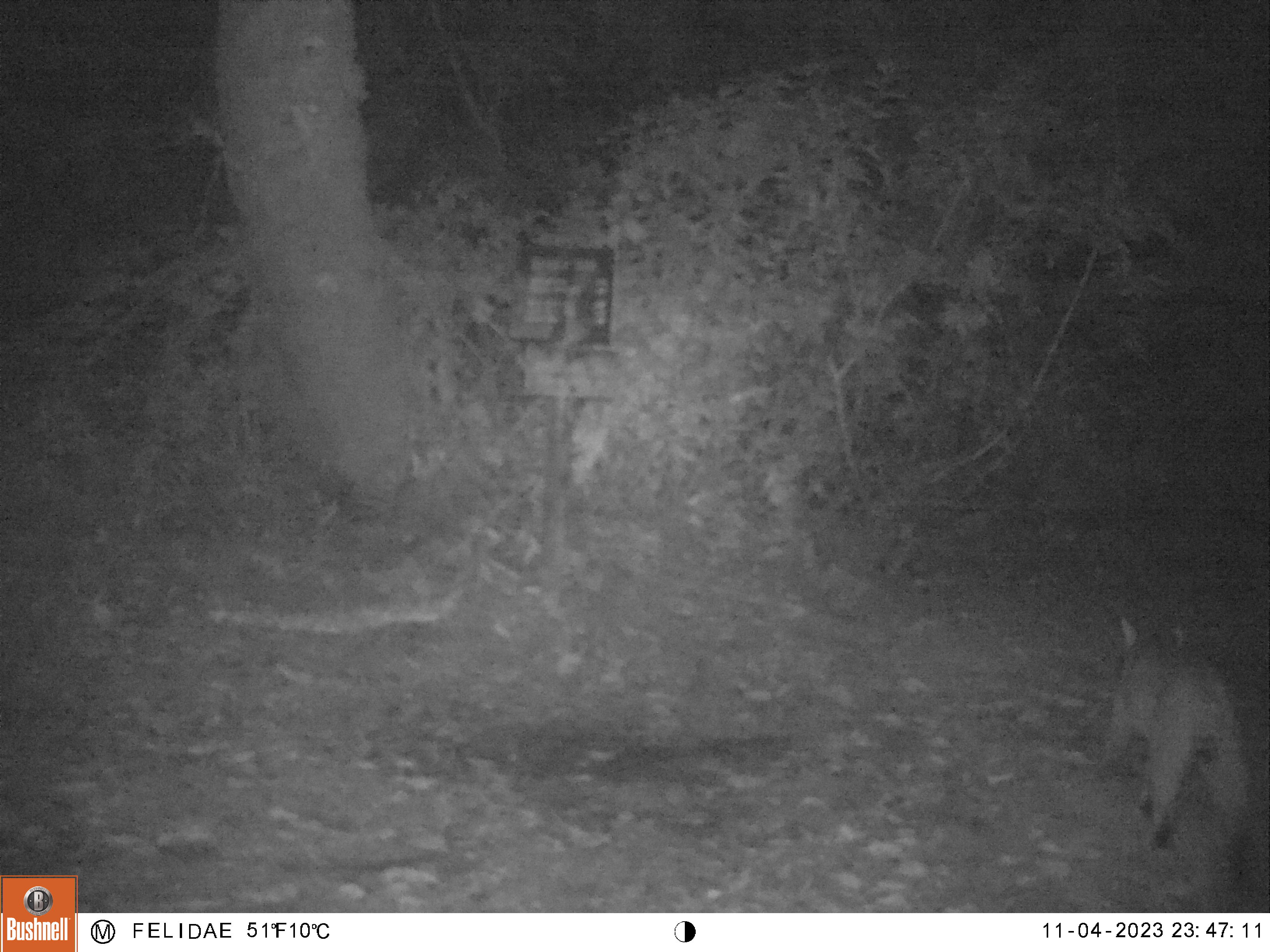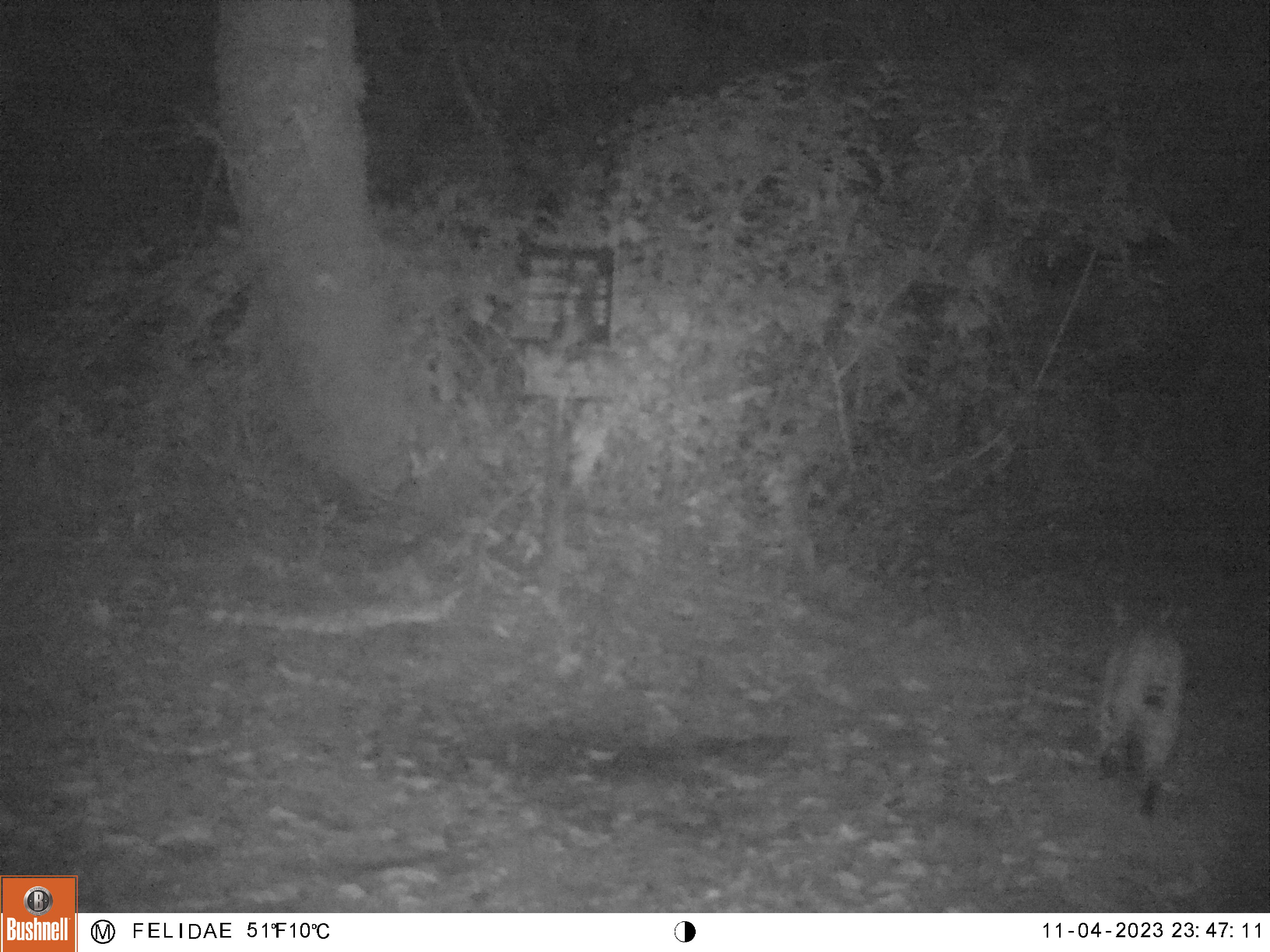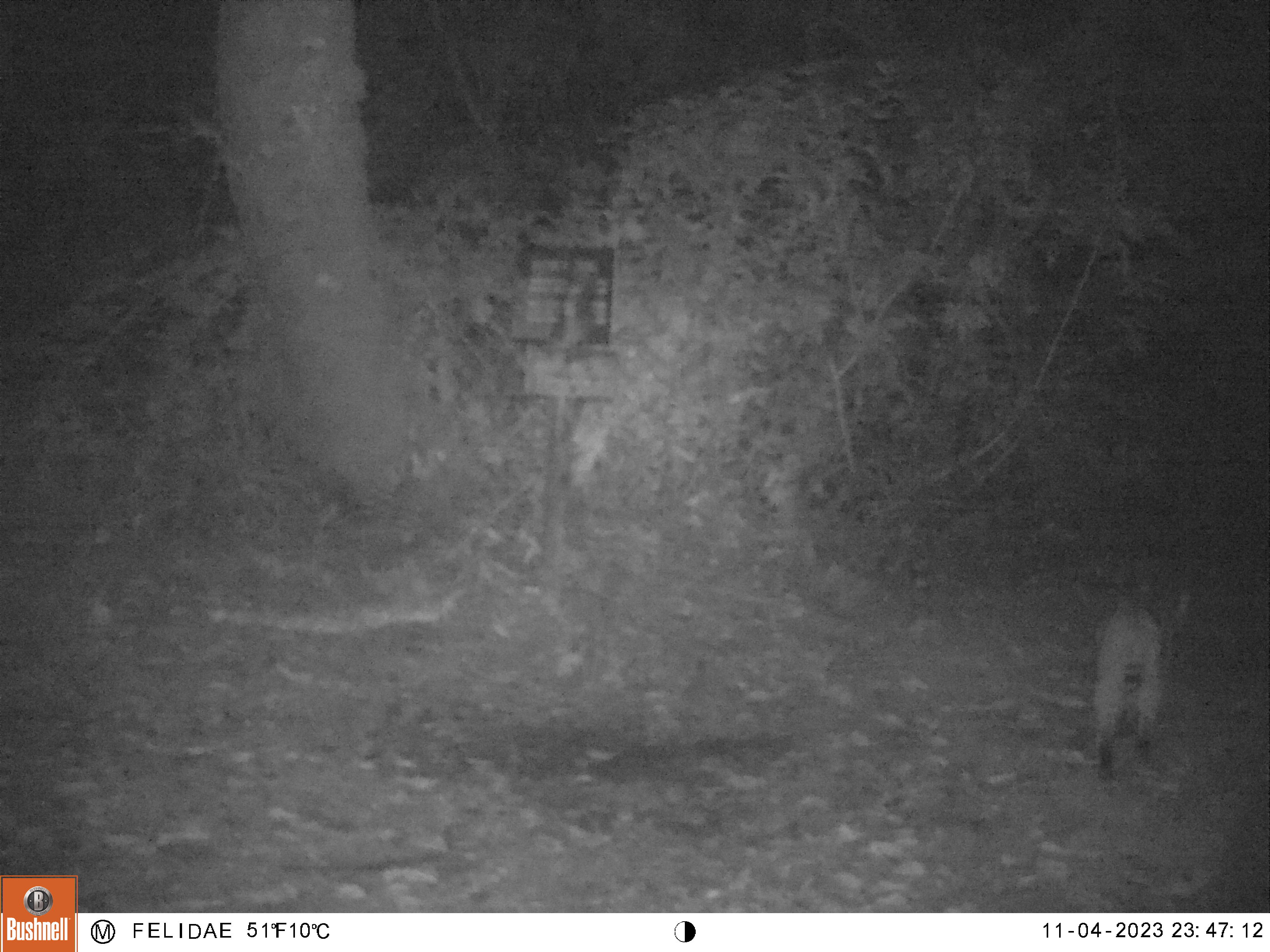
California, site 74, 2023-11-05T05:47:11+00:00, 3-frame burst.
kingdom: Animalia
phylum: Chordata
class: Mammalia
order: Carnivora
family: Felidae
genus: Lynx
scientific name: Lynx rufus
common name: bobcat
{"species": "bobcat (Lynx rufus)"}